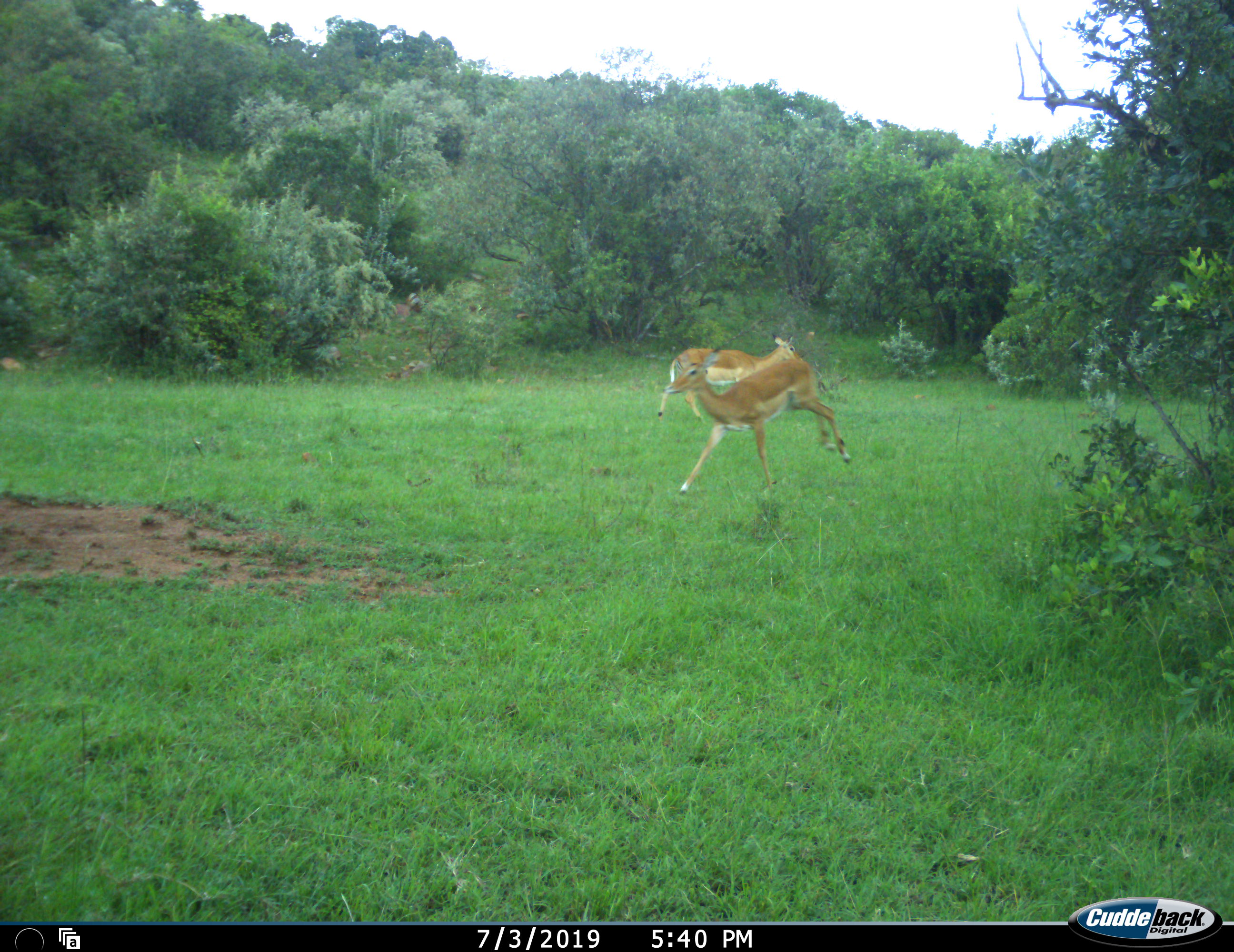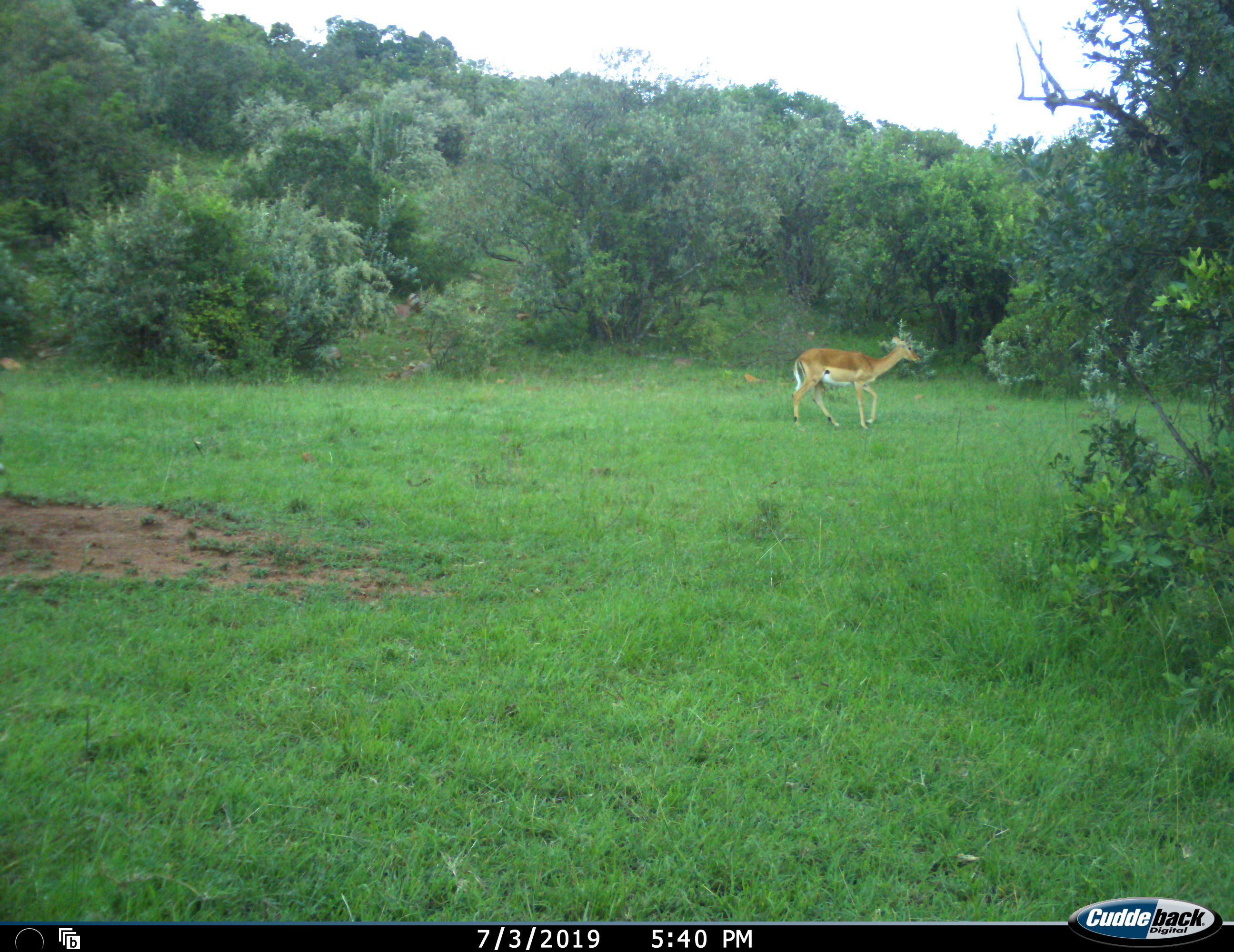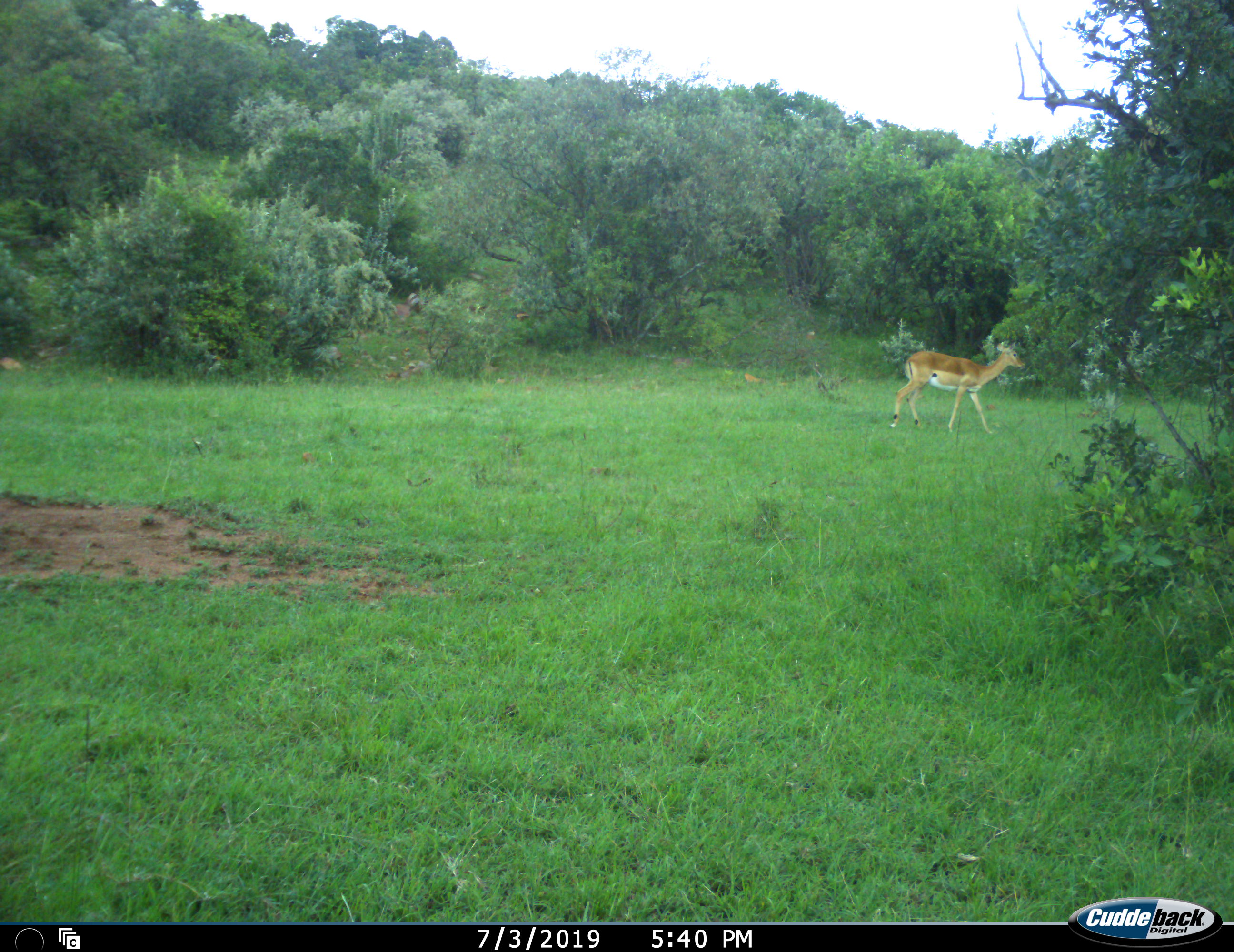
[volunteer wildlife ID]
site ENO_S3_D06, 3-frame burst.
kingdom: Animalia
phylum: Chordata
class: Mammalia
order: Artiodactyla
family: Bovidae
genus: Aepyceros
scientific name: Aepyceros melampus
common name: impala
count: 2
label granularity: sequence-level